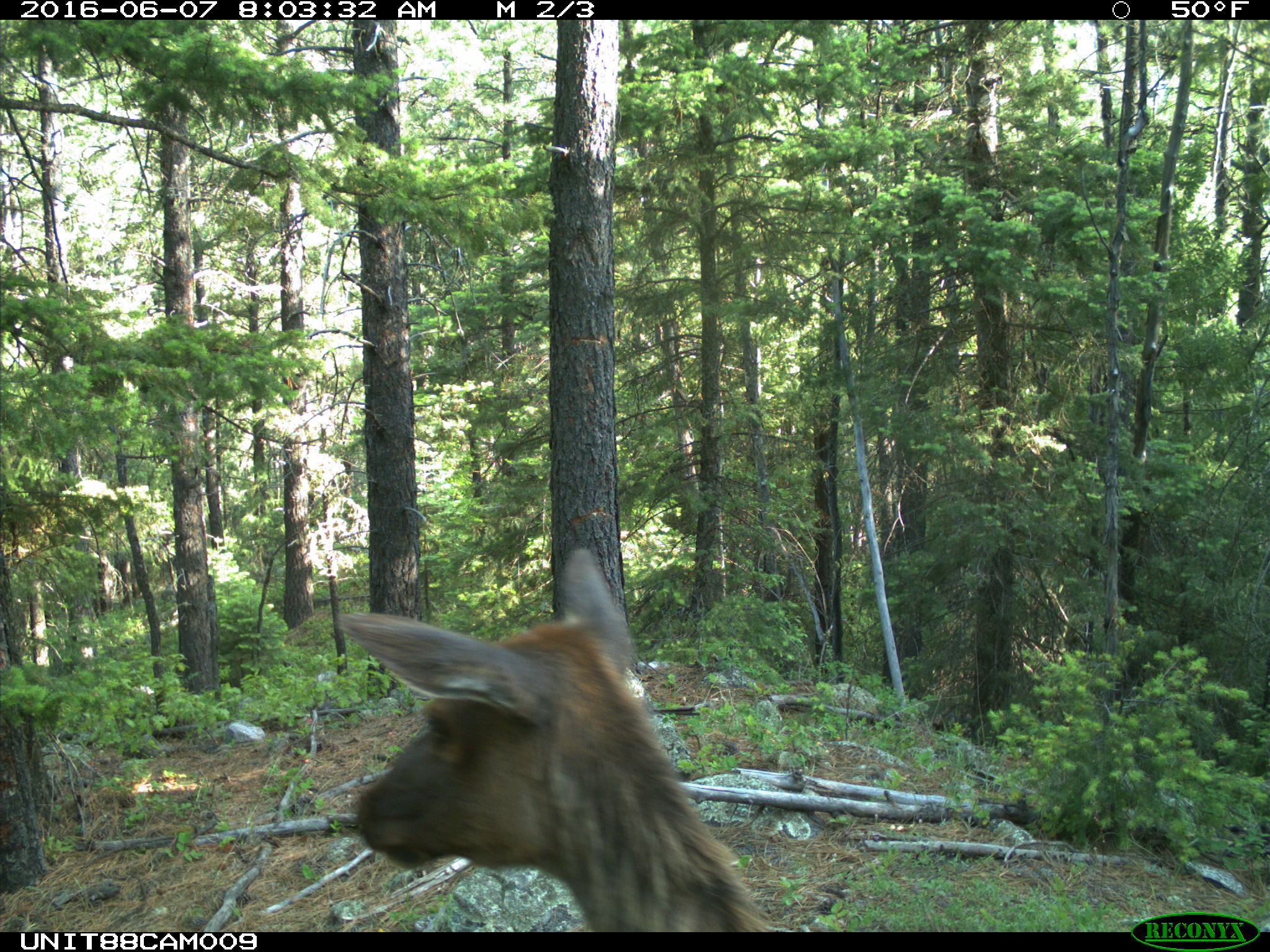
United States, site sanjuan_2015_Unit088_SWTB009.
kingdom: Animalia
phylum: Chordata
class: Mammalia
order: Artiodactyla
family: Cervidae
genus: Cervus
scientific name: Cervus elaphus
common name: red deer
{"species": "Cervus elaphus (red deer)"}